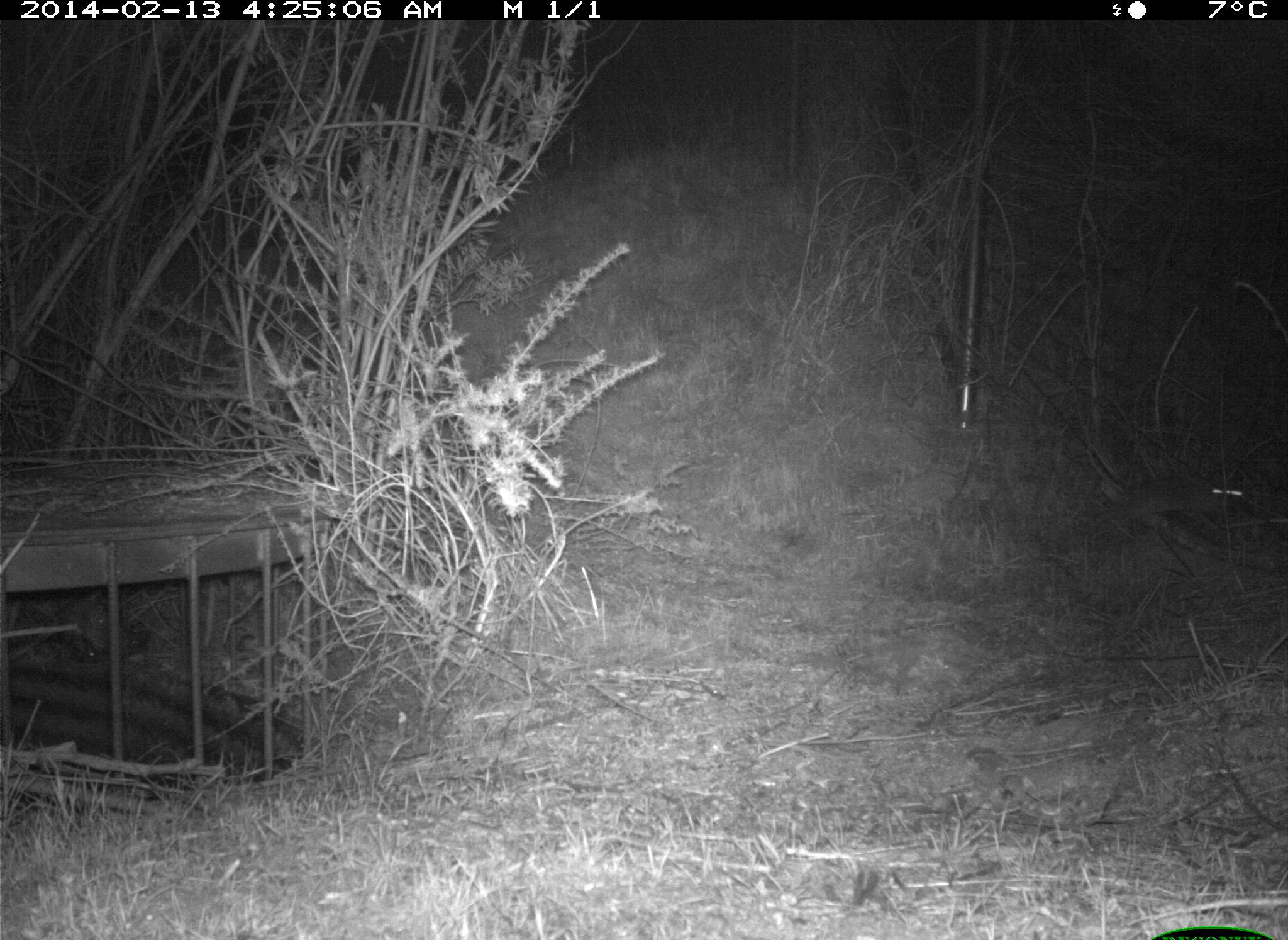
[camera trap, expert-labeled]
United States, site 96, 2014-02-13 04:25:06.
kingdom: Animalia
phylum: Chordata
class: Mammalia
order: Lagomorpha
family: Leporidae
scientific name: Leporidae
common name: rabbits and hares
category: rabbit